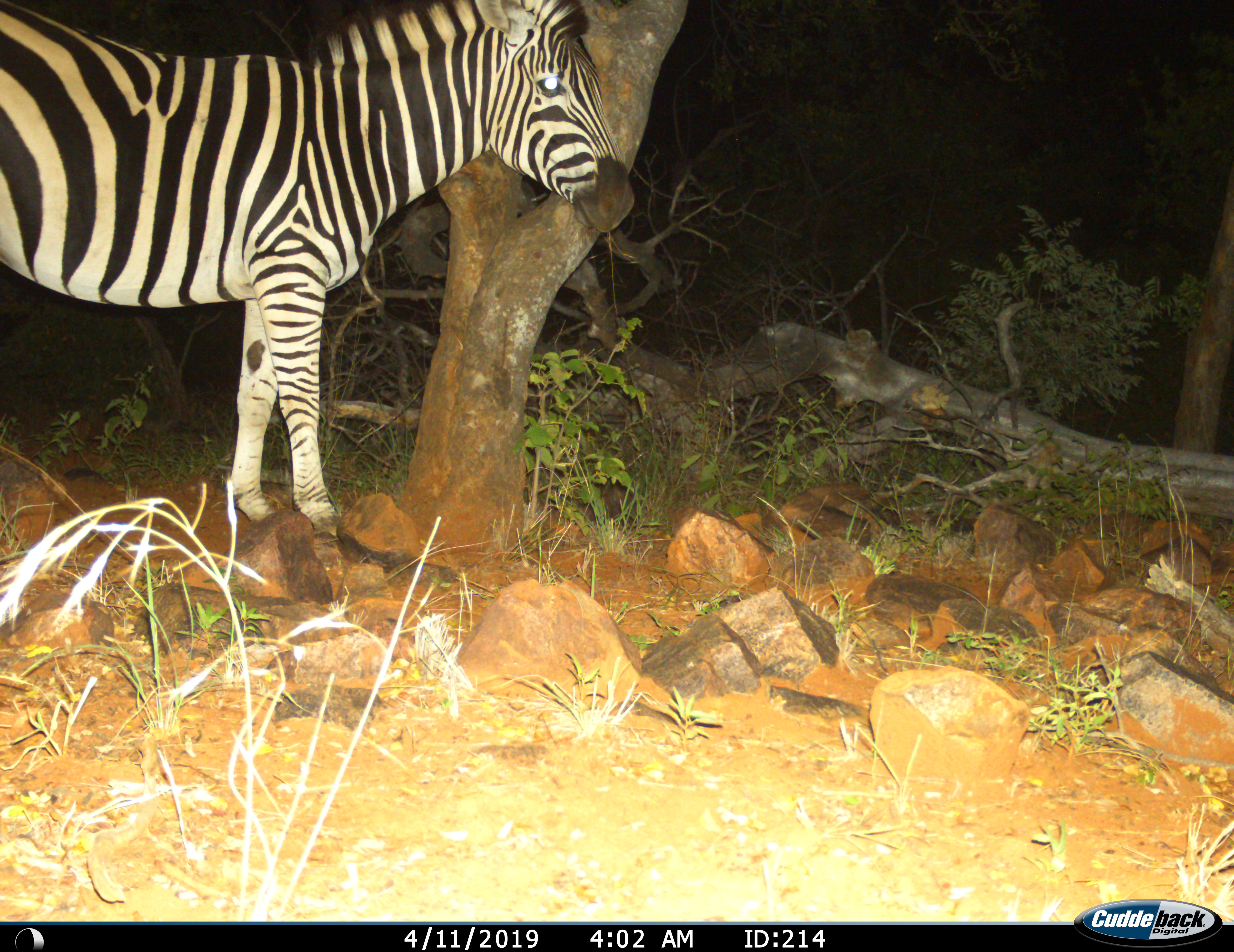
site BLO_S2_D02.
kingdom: Animalia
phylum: Chordata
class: Mammalia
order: Perissodactyla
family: Equidae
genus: Equus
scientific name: Equus quagga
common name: plains zebra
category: zebraplains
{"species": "zebraplains (plains zebra) (Equus quagga)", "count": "1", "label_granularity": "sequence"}